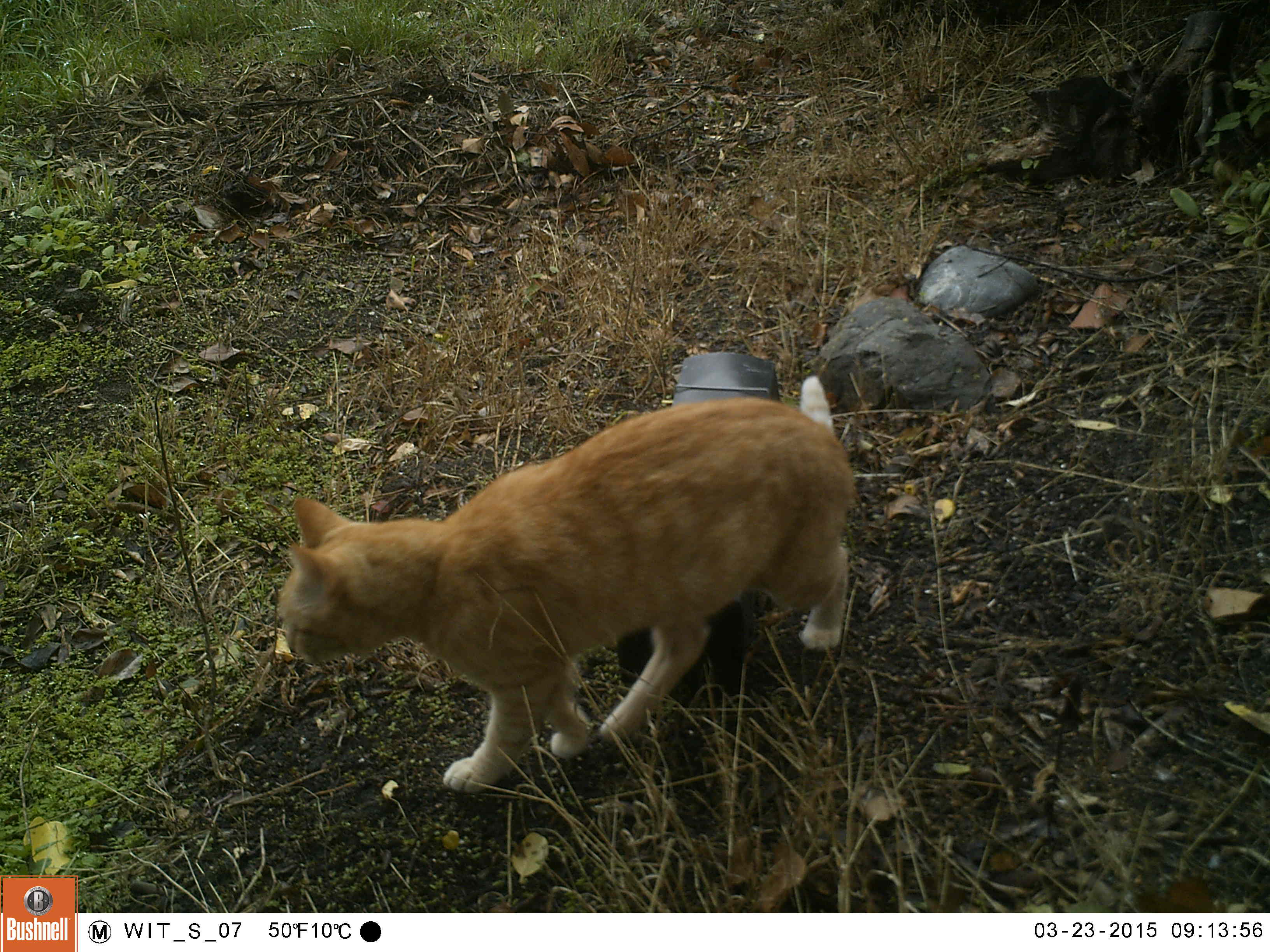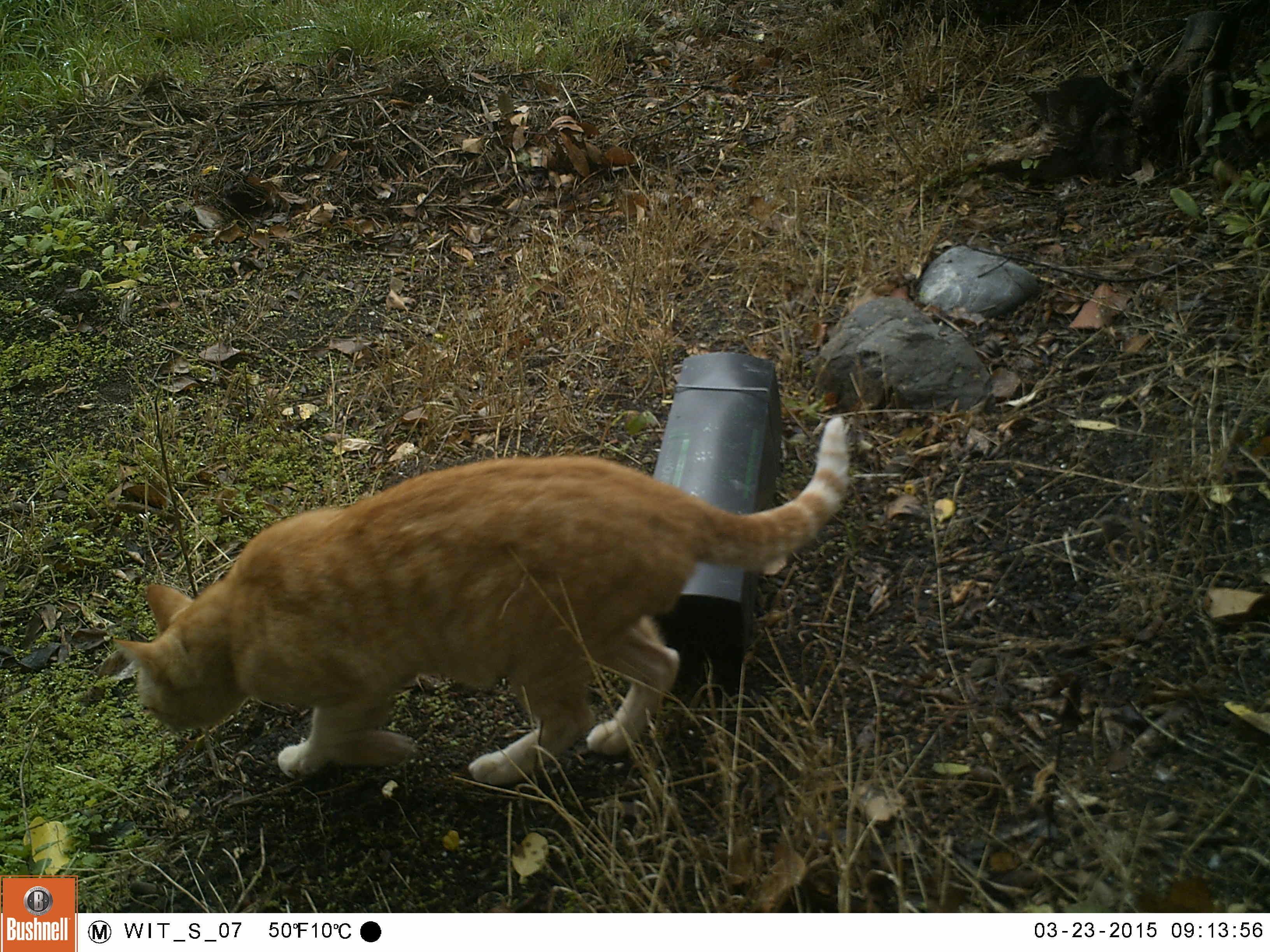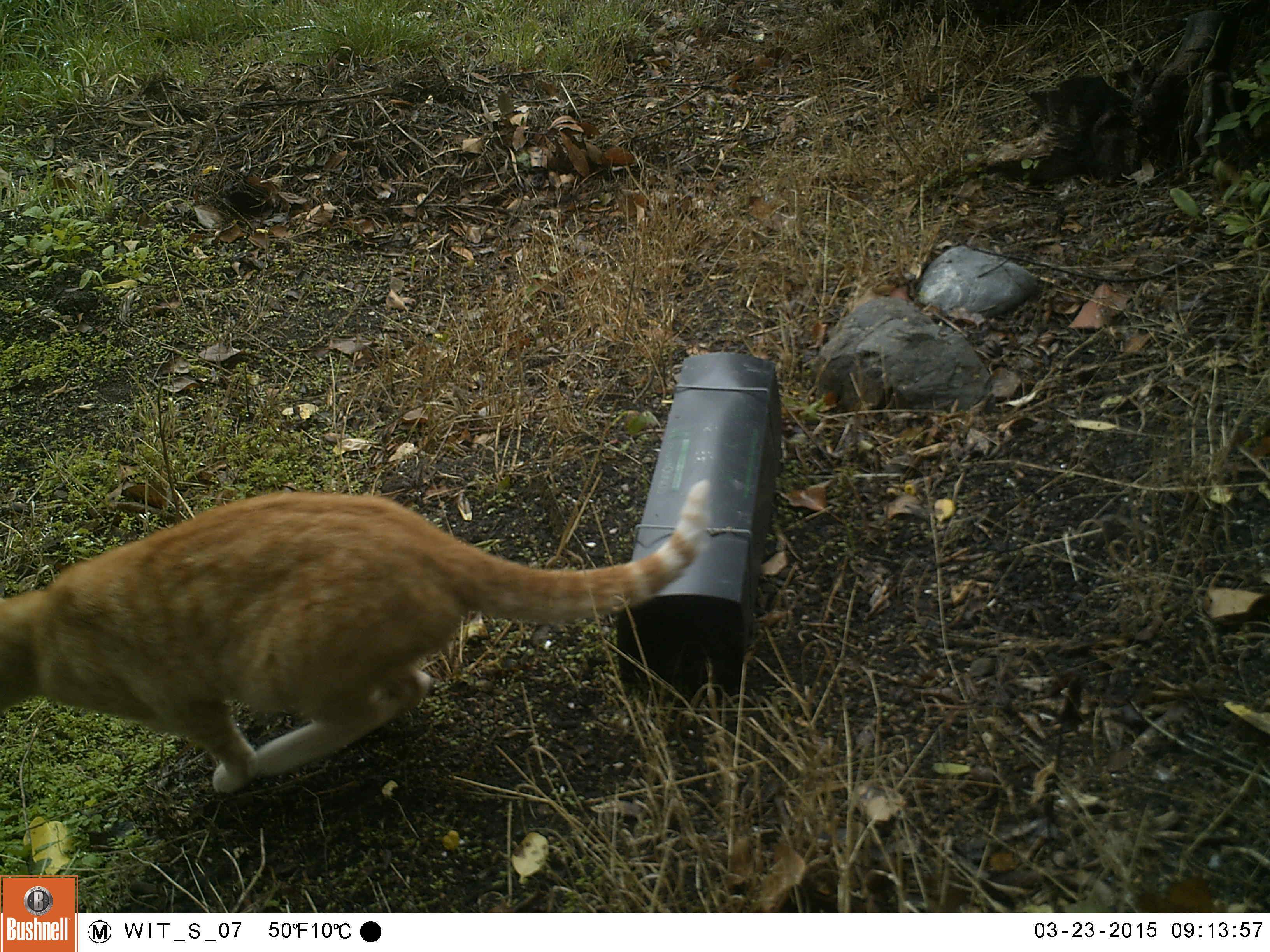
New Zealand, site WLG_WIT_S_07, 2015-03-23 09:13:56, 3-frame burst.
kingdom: Animalia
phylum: Chordata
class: Mammalia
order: Carnivora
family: Felidae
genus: Felis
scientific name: Felis catus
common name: domestic cat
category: cat